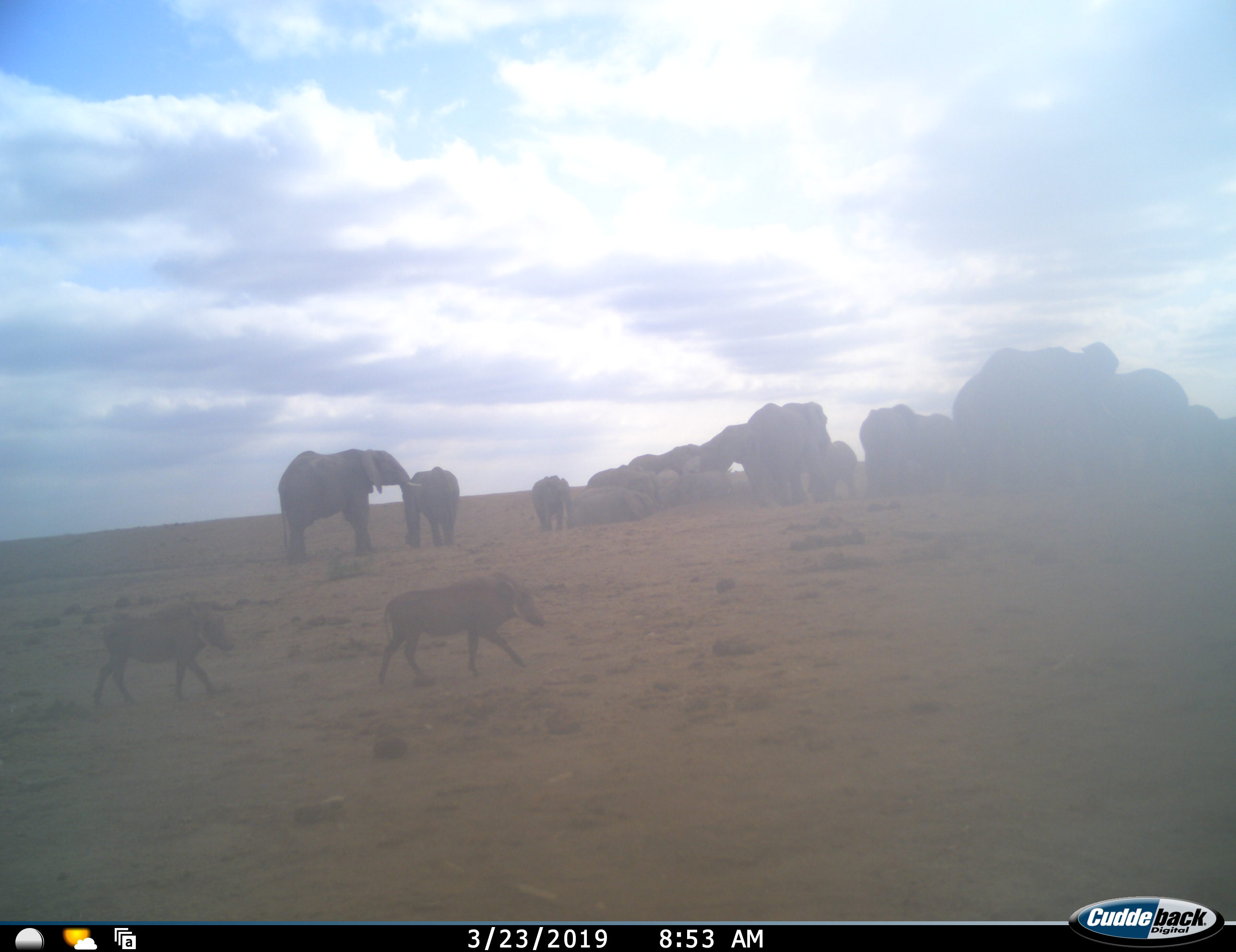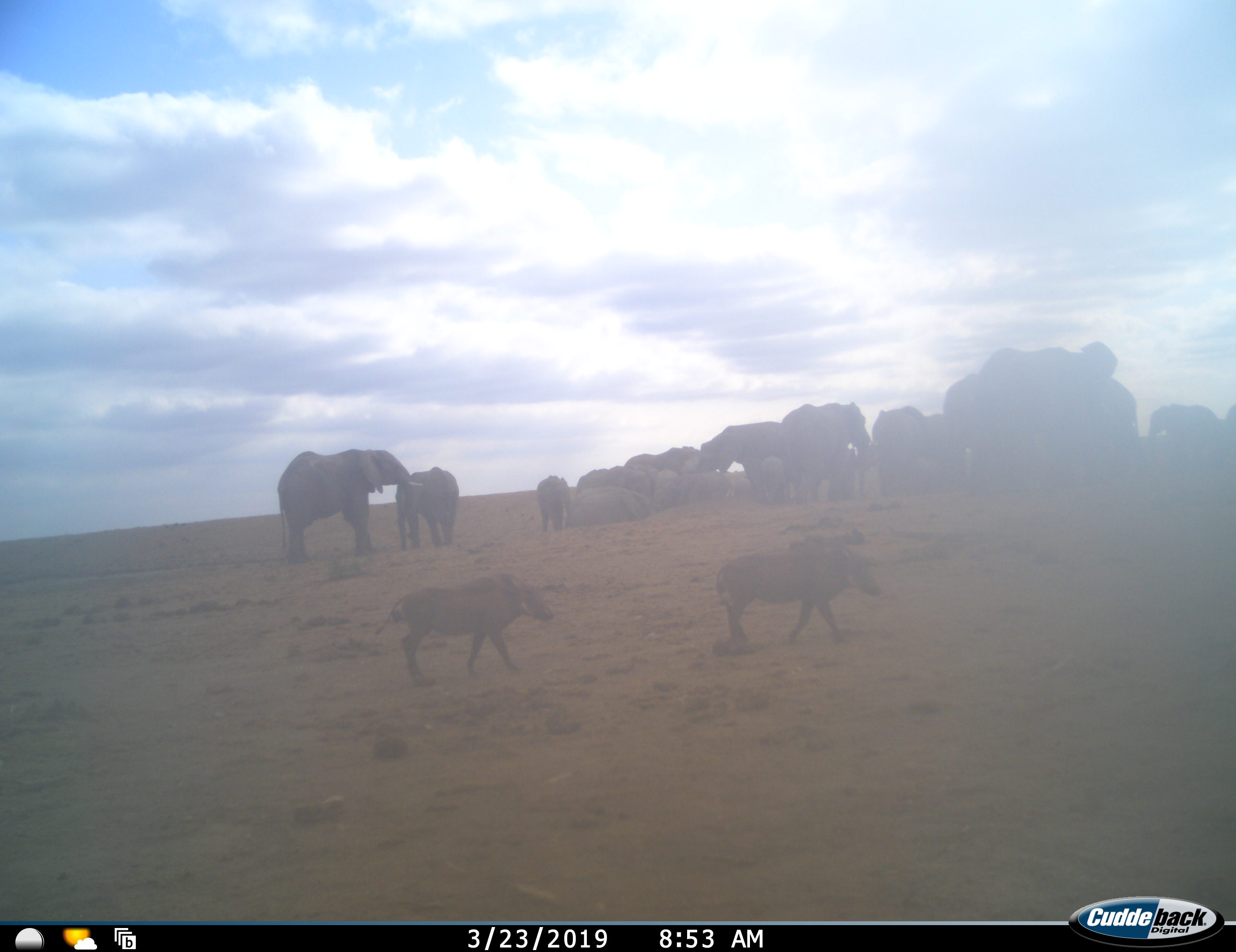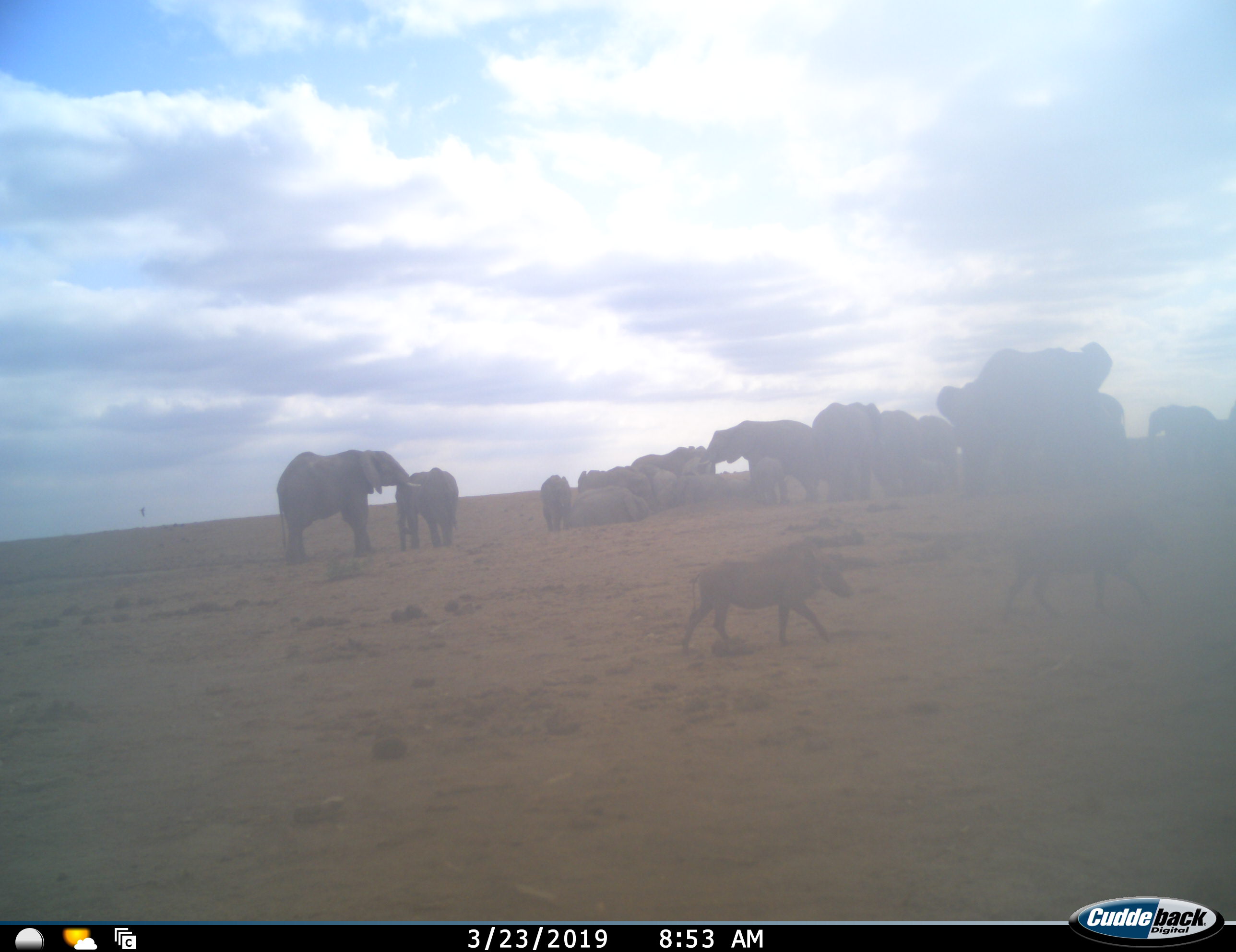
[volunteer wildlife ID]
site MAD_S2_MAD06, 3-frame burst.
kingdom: Animalia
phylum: Chordata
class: Mammalia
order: Proboscidea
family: Elephantidae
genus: Loxodonta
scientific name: Loxodonta africana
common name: african bush elephant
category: elephant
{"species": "elephant (african bush elephant) (Loxodonta africana)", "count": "11-50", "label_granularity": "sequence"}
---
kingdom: Animalia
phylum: Chordata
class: Mammalia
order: Artiodactyla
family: Suidae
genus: Phacochoerus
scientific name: Phacochoerus africanus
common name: warthog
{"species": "warthog (Phacochoerus africanus)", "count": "2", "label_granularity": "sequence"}